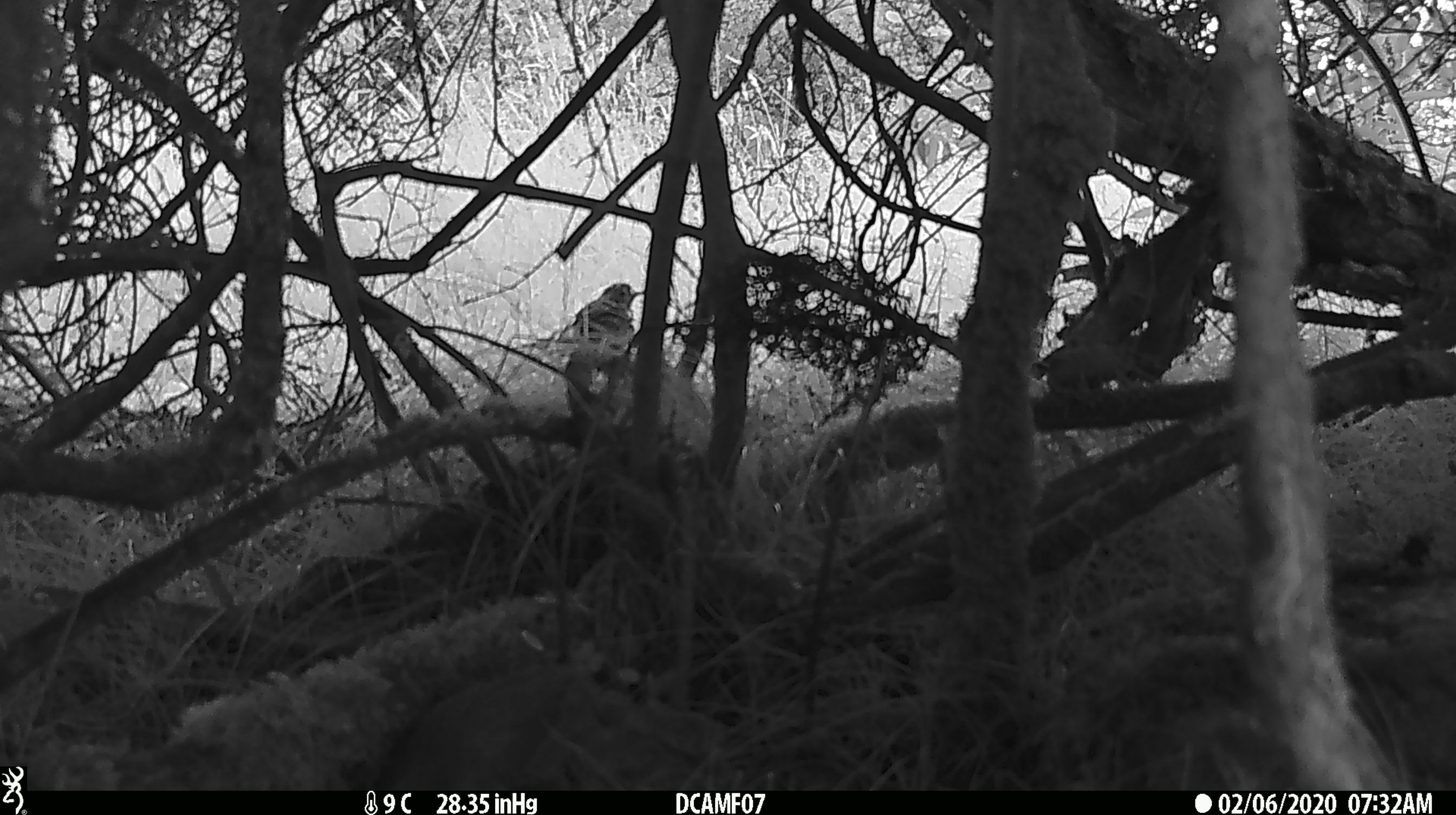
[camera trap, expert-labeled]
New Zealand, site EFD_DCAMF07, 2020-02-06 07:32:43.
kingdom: Animalia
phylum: Chordata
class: Aves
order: Passeriformes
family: Turdidae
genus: Turdus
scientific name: Turdus philomelos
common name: song thrush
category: thrush